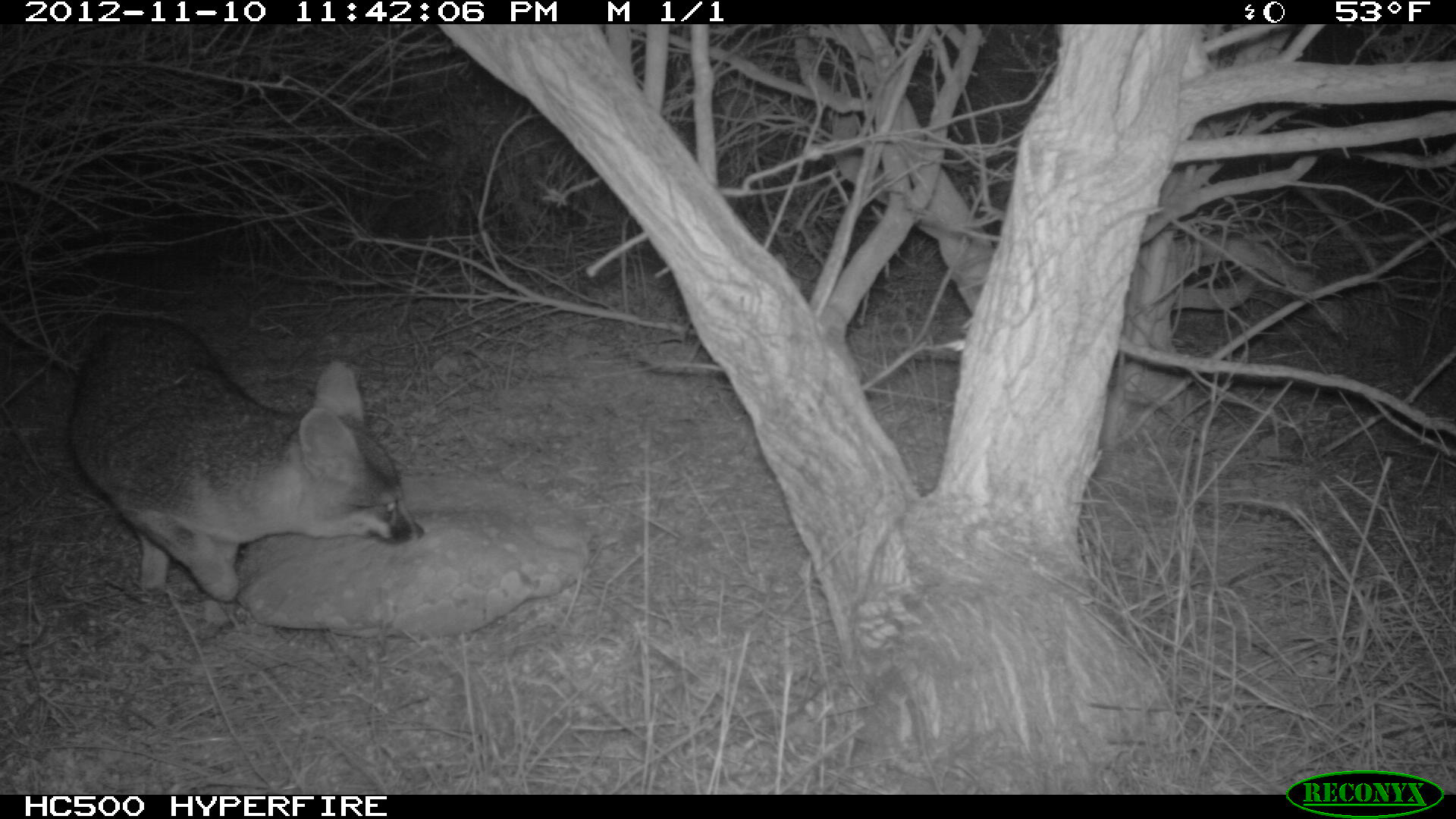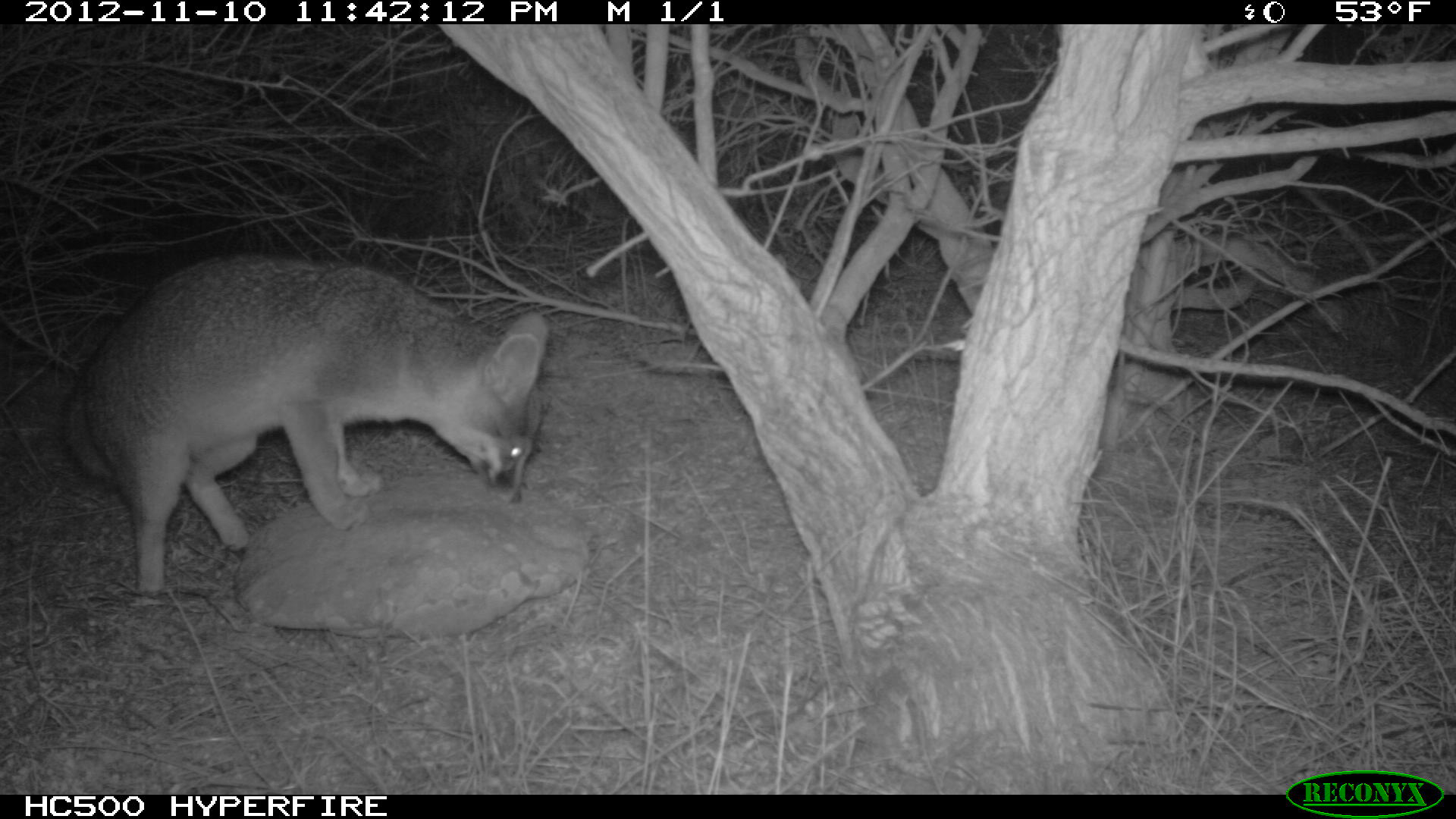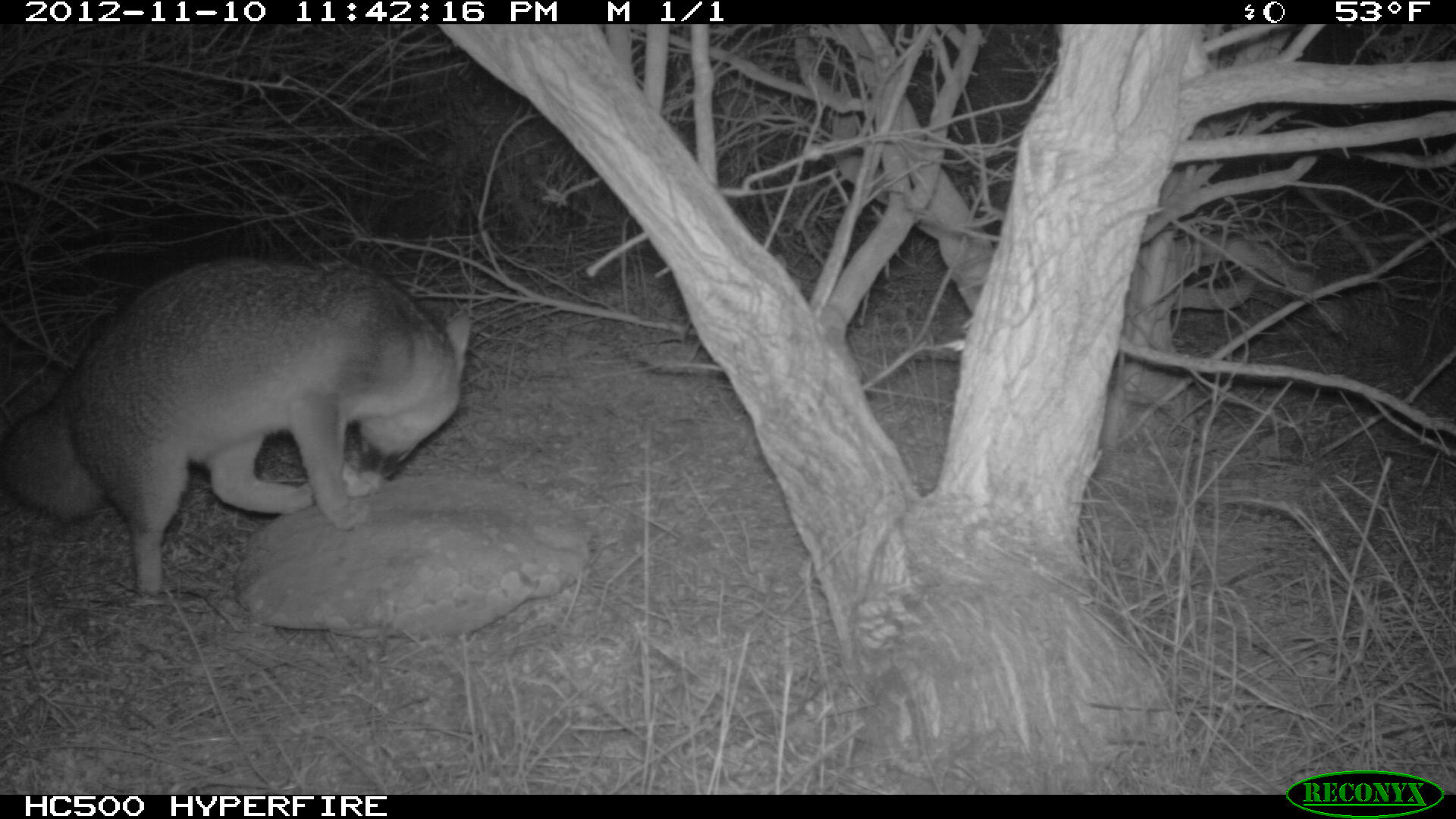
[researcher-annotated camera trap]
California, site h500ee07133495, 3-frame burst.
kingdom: Animalia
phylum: Chordata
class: Mammalia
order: Carnivora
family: Canidae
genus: Urocyon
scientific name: Urocyon littoralis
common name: island fox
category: fox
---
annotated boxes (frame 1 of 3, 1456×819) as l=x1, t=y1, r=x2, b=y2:
fox: l=68, t=311, r=425, b=602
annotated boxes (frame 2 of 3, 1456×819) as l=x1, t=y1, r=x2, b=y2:
fox: l=63, t=253, r=550, b=596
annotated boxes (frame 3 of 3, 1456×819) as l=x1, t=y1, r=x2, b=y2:
fox: l=0, t=255, r=472, b=598